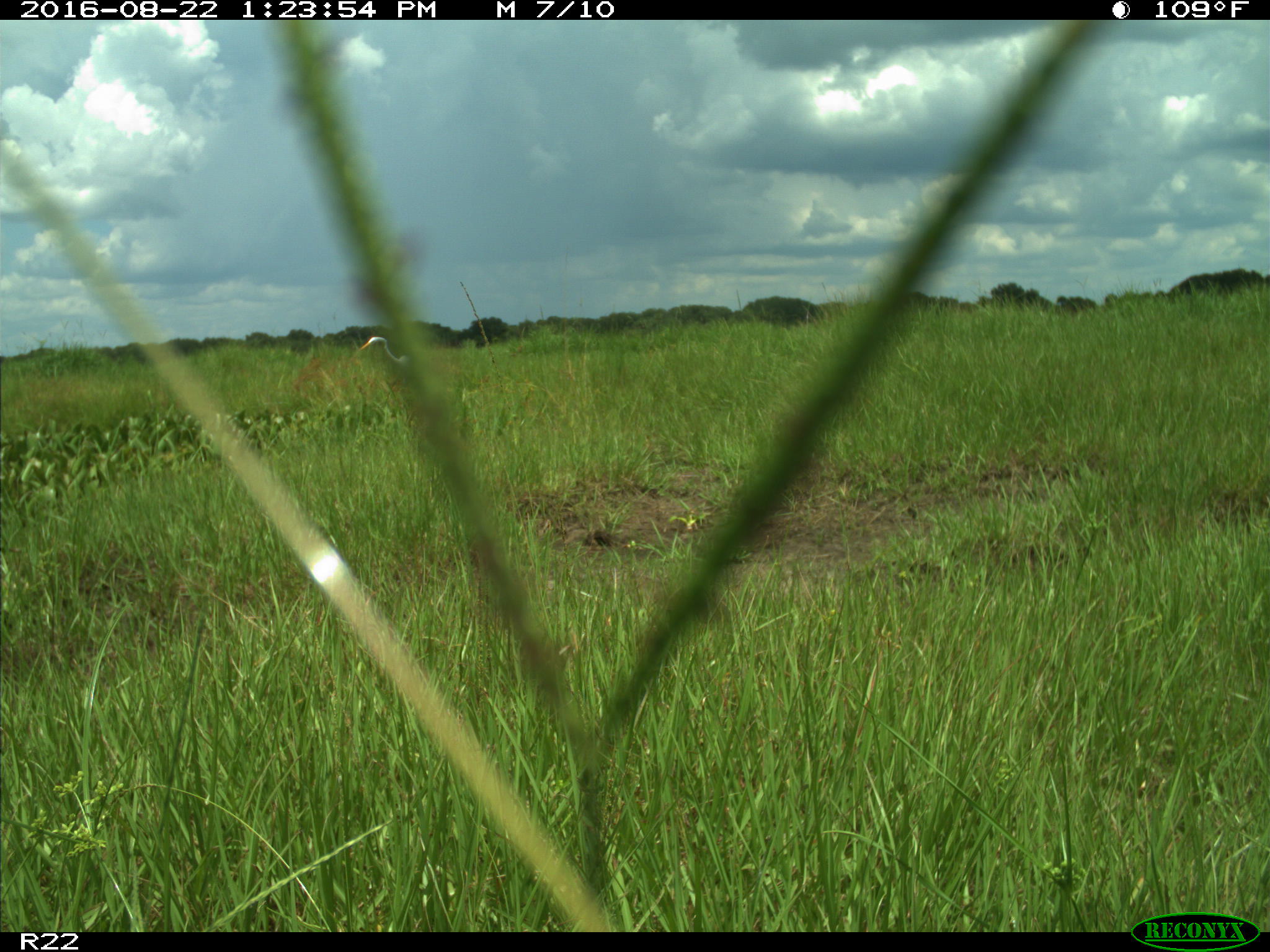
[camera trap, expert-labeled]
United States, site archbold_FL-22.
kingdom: Animalia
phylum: Chordata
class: Aves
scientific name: Aves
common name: birds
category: unidentified bird